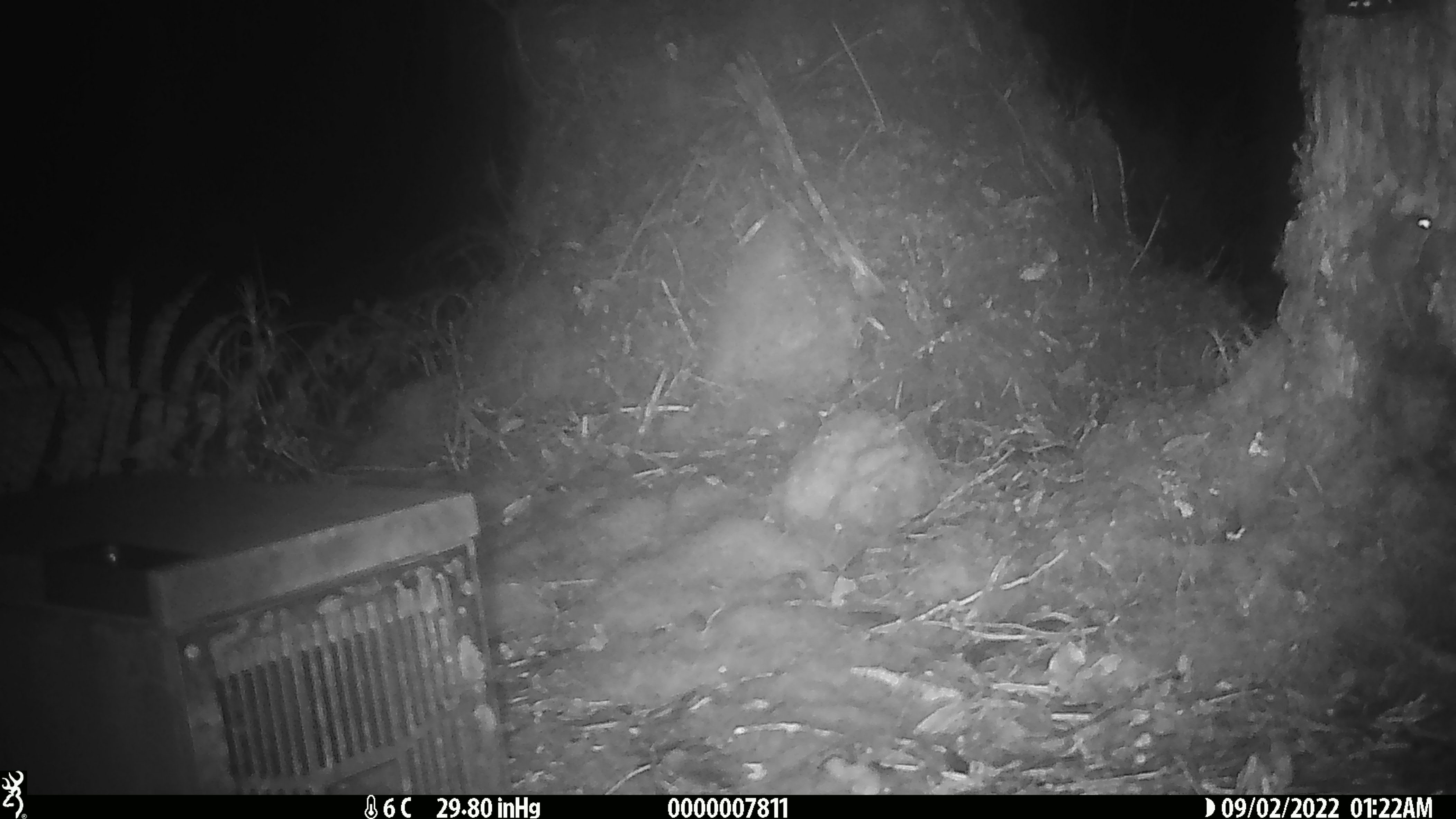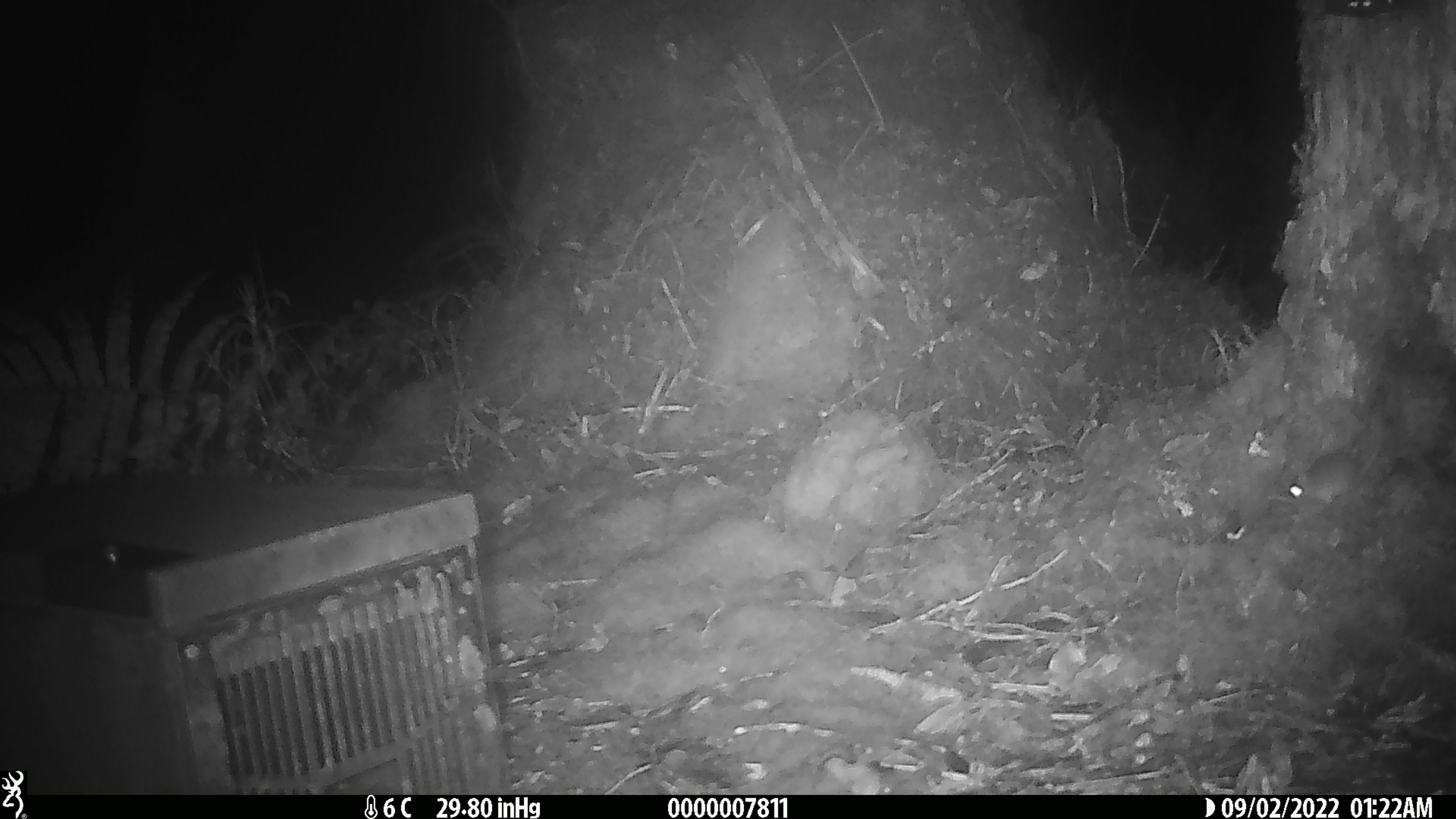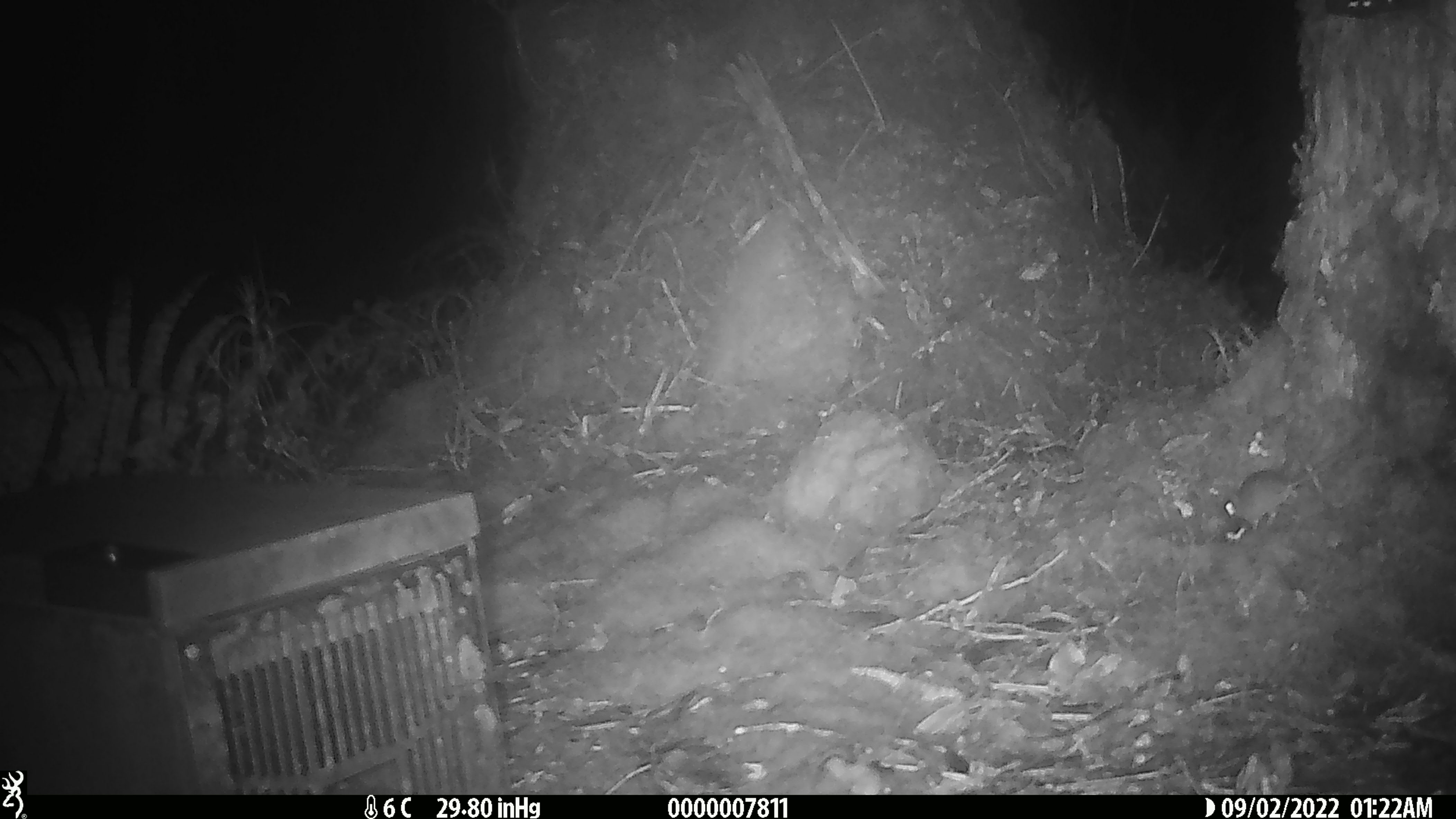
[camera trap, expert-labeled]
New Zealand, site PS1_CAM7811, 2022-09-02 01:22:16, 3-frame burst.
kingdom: Animalia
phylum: Chordata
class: Mammalia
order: Rodentia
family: Muridae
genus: Mus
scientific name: Mus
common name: mouse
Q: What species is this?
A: Mouse (Mus).